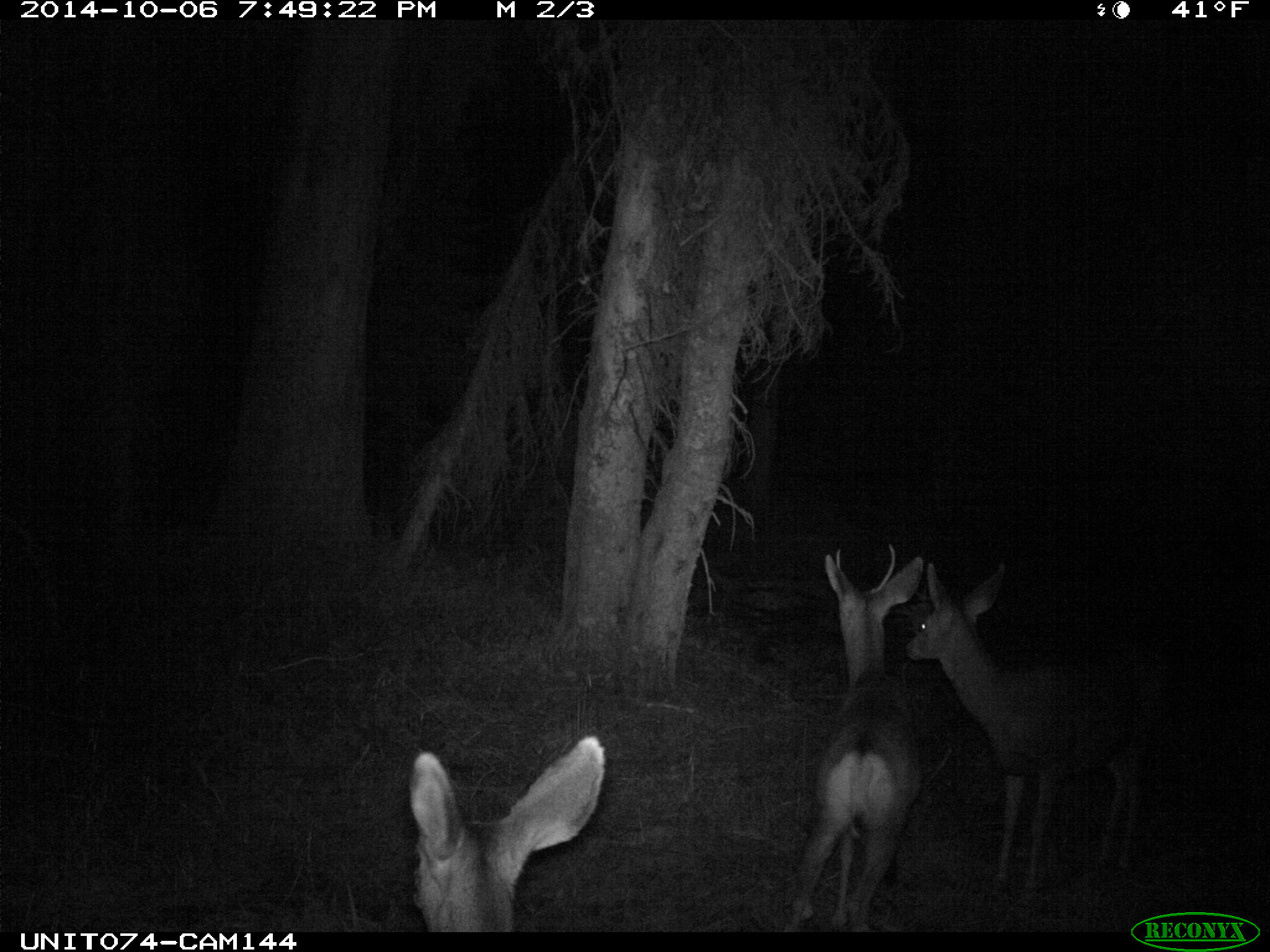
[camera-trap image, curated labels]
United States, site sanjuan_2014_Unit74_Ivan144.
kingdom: Animalia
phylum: Chordata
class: Mammalia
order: Artiodactyla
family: Cervidae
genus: Odocoileus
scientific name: Odocoileus hemionus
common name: mule deer